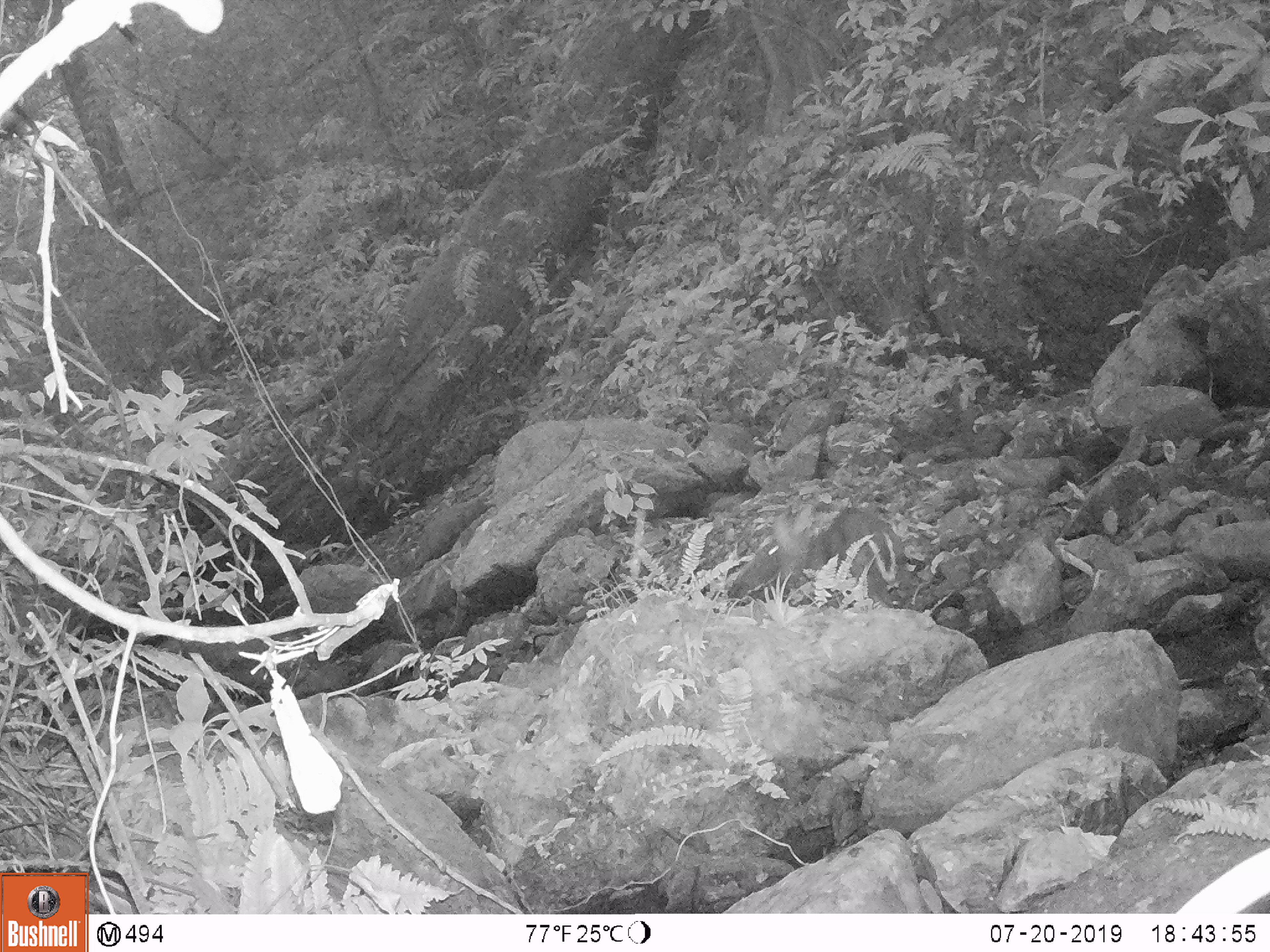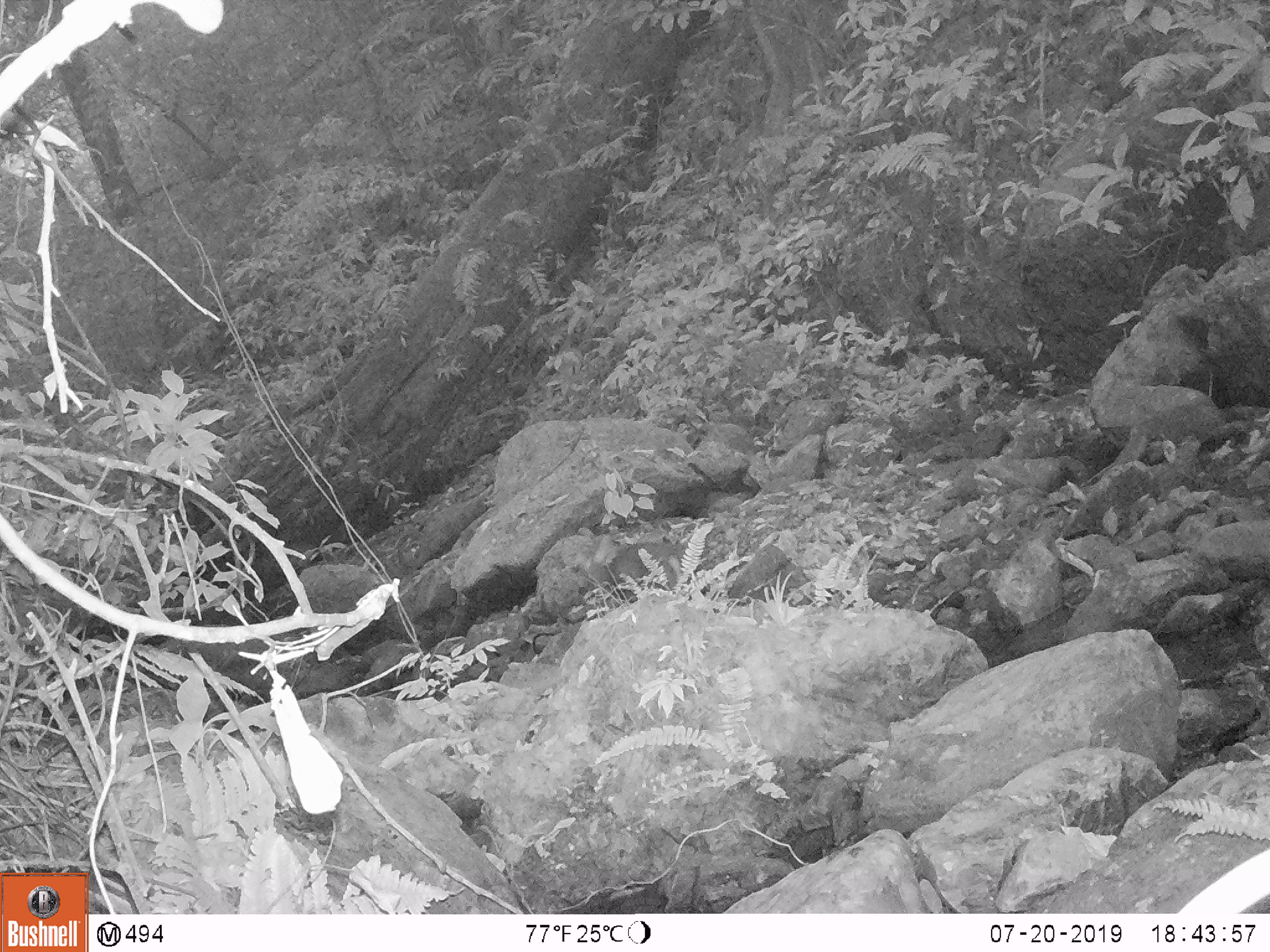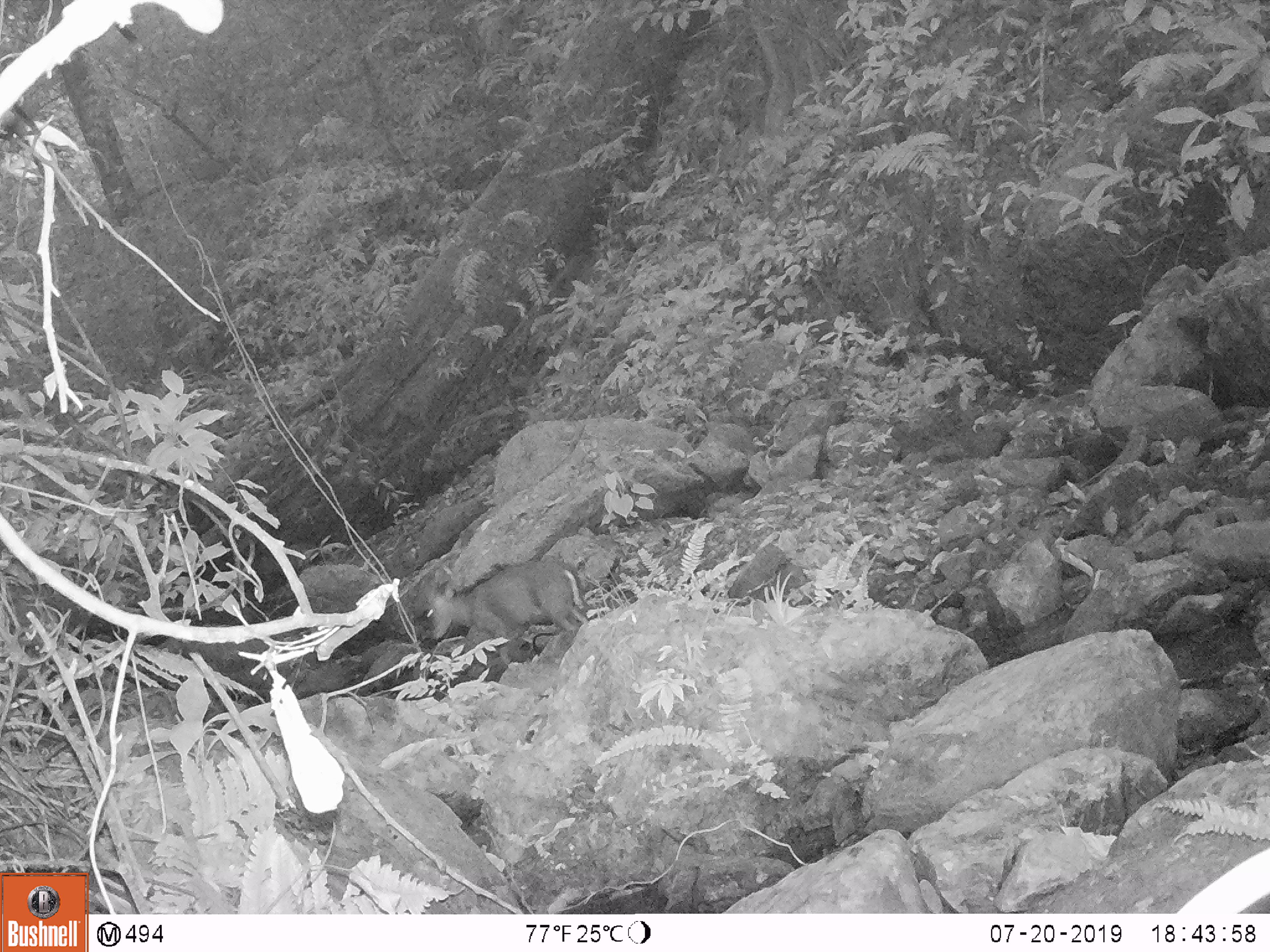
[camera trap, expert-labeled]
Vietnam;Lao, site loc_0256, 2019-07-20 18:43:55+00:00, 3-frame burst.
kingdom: Animalia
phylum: Chordata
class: Mammalia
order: Artiodactyla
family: Cervidae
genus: Muntiacus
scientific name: Muntiacus rooseveltorum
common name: roosevelt's muntjac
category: roosevelts muntjac group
Roosevelts muntjac group (roosevelt's muntjac) (Muntiacus rooseveltorum). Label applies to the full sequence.